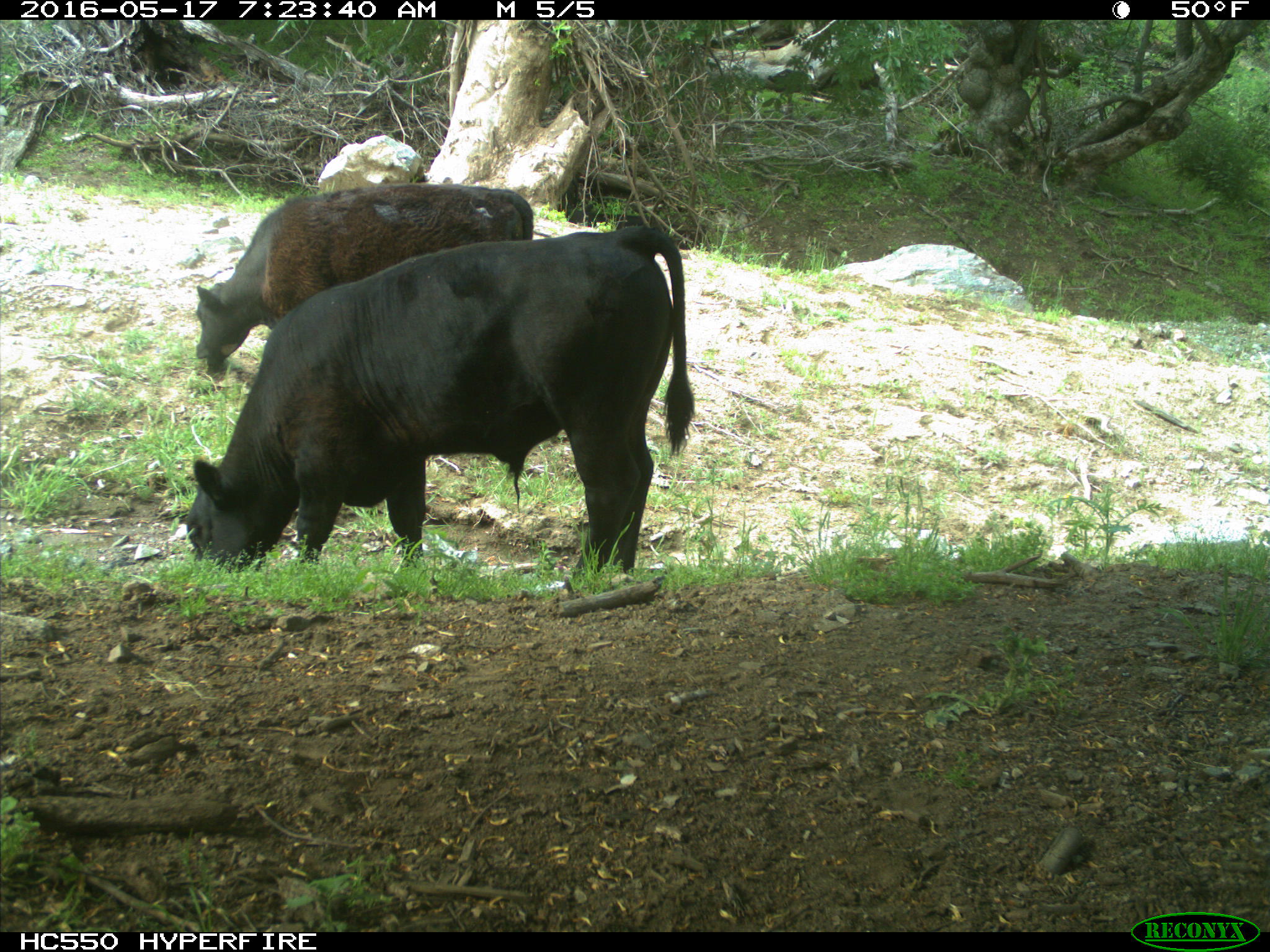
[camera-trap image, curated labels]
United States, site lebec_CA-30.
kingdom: Animalia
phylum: Chordata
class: Mammalia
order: Artiodactyla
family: Bovidae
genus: Bos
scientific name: Bos taurus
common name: domestic cow